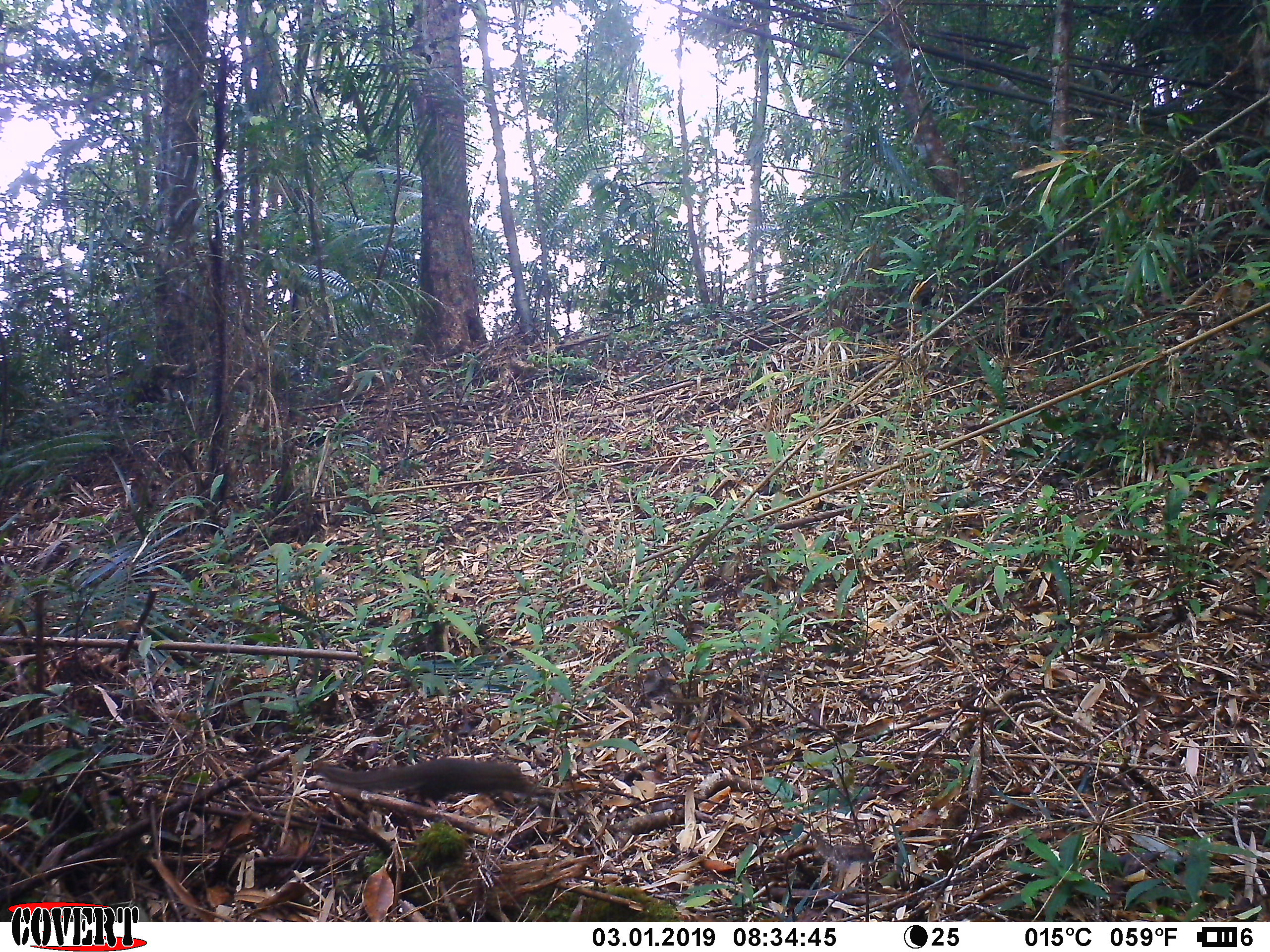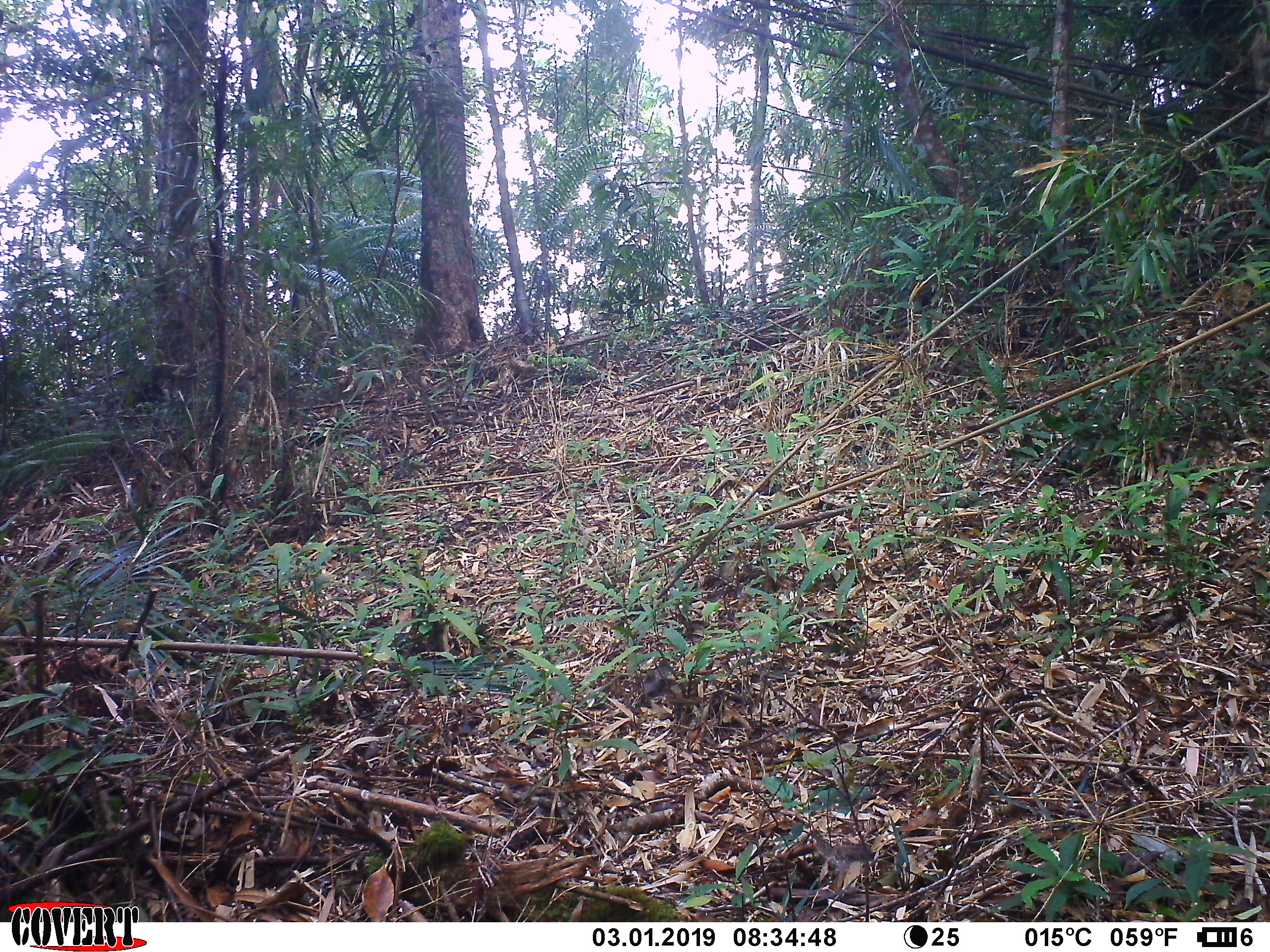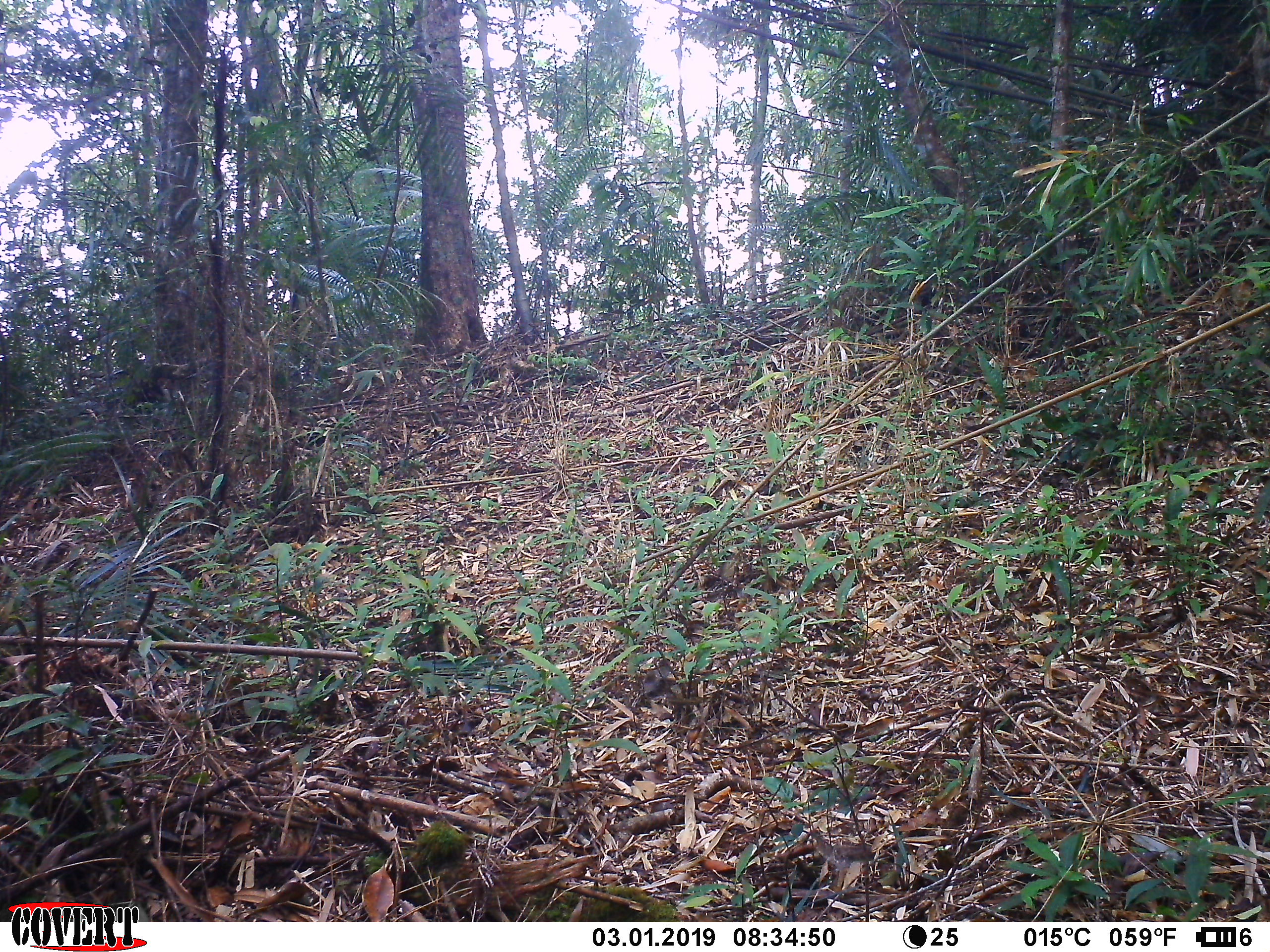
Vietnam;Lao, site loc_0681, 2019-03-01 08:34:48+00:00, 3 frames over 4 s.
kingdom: Animalia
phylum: Chordata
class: Mammalia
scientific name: Laurasiatheria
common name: ungulate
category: unidentified ungulates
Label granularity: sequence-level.